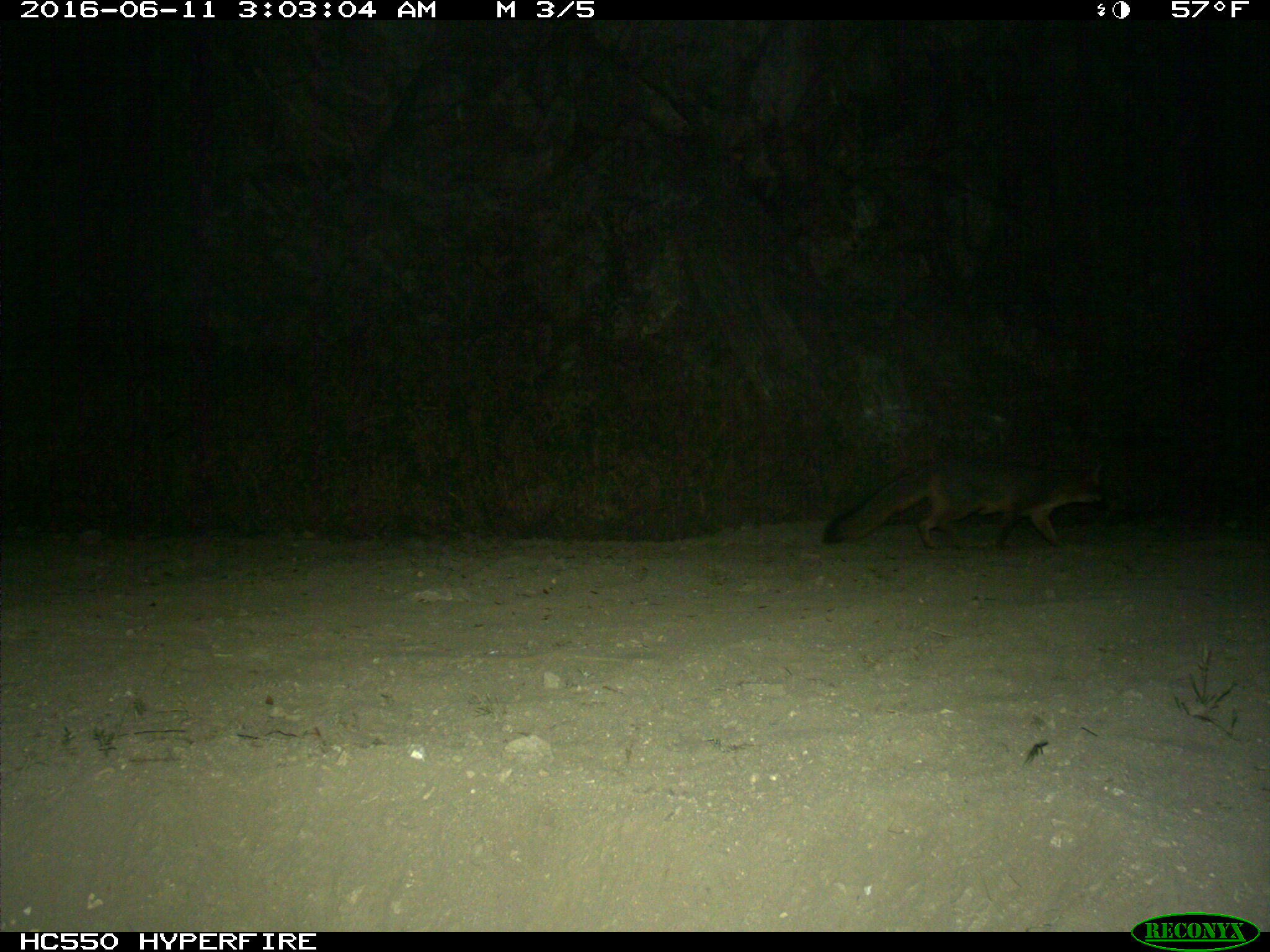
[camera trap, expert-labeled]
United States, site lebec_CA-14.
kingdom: Animalia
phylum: Chordata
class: Mammalia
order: Carnivora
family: Canidae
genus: Urocyon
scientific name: Urocyon cinereoargenteus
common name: gray fox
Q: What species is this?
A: Urocyon cinereoargenteus (gray fox).